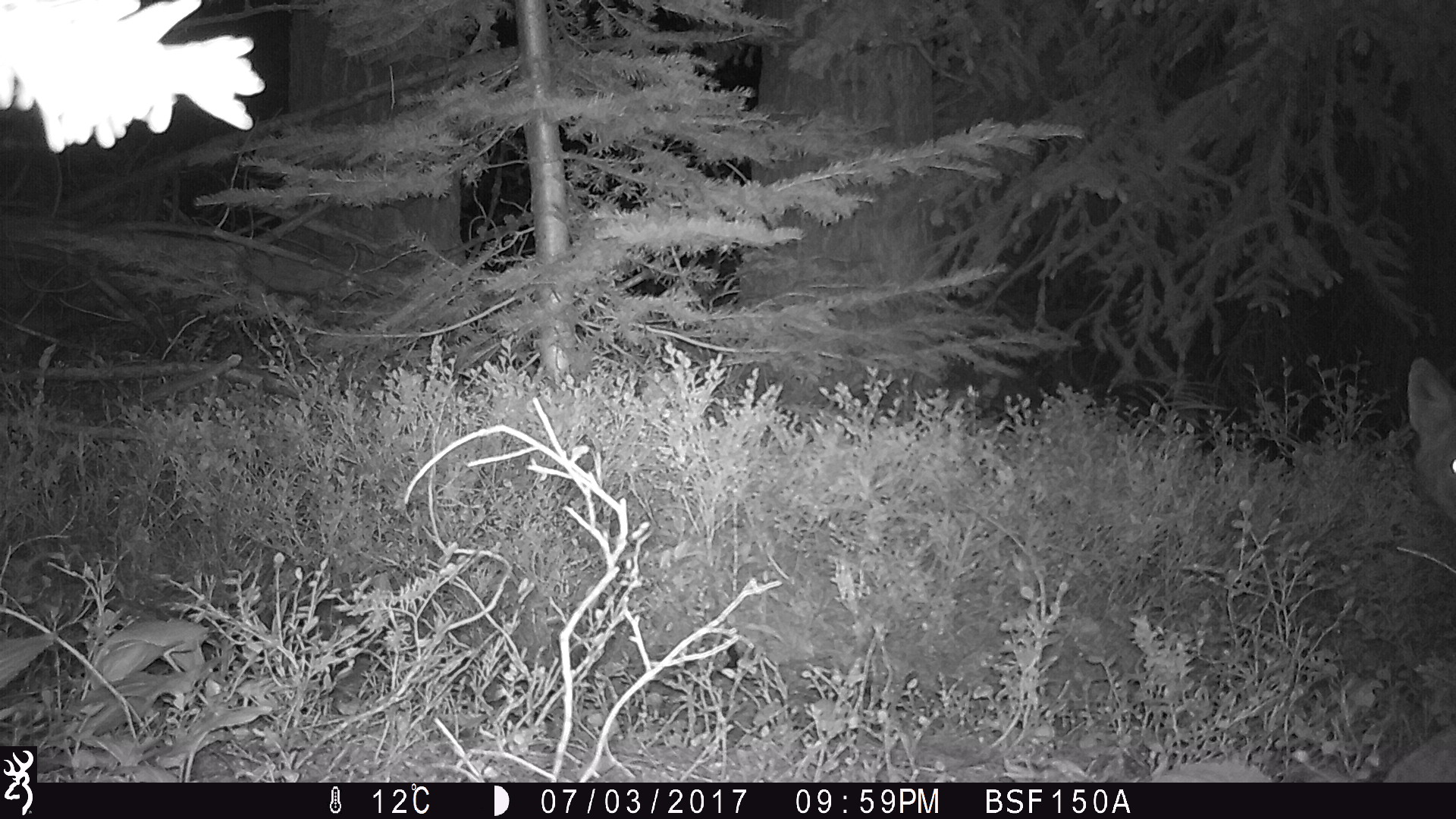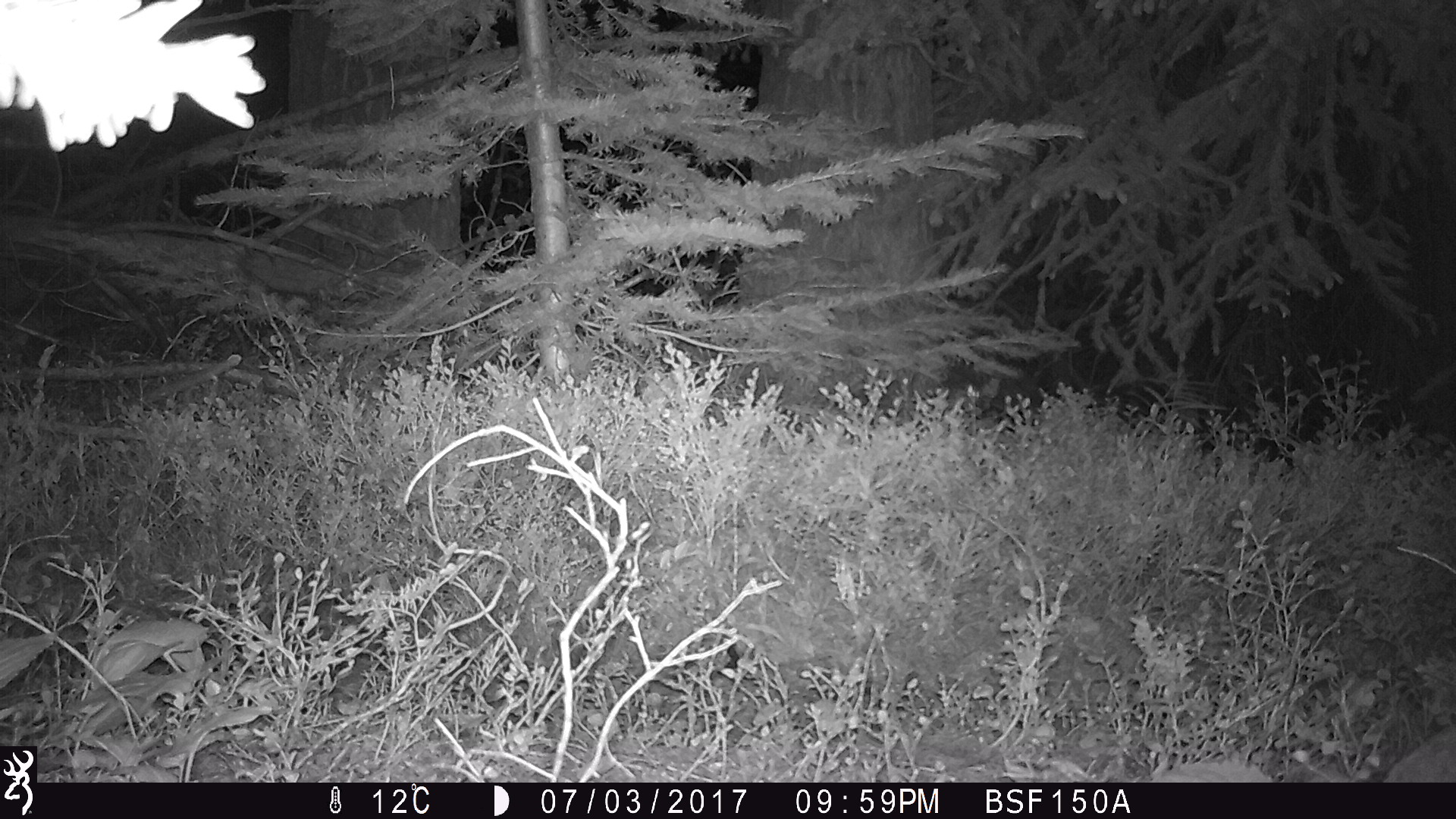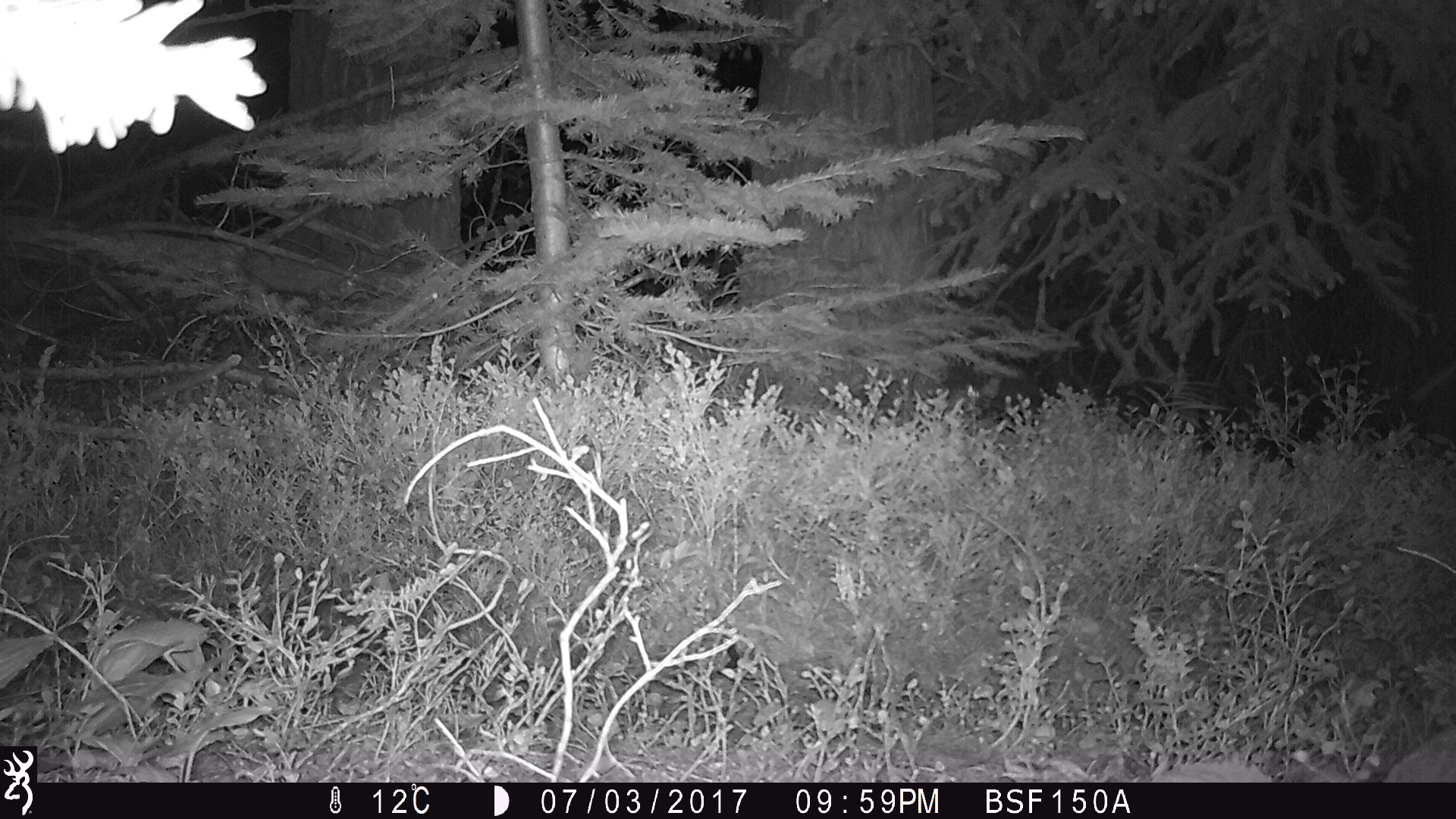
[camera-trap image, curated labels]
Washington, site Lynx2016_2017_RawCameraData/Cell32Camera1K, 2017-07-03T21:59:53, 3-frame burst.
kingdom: Animalia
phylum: Chordata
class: Mammalia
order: Carnivora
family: Canidae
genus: Canis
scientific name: Canis latrans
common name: coyote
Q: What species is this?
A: Canis latrans (coyote).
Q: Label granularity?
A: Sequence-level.